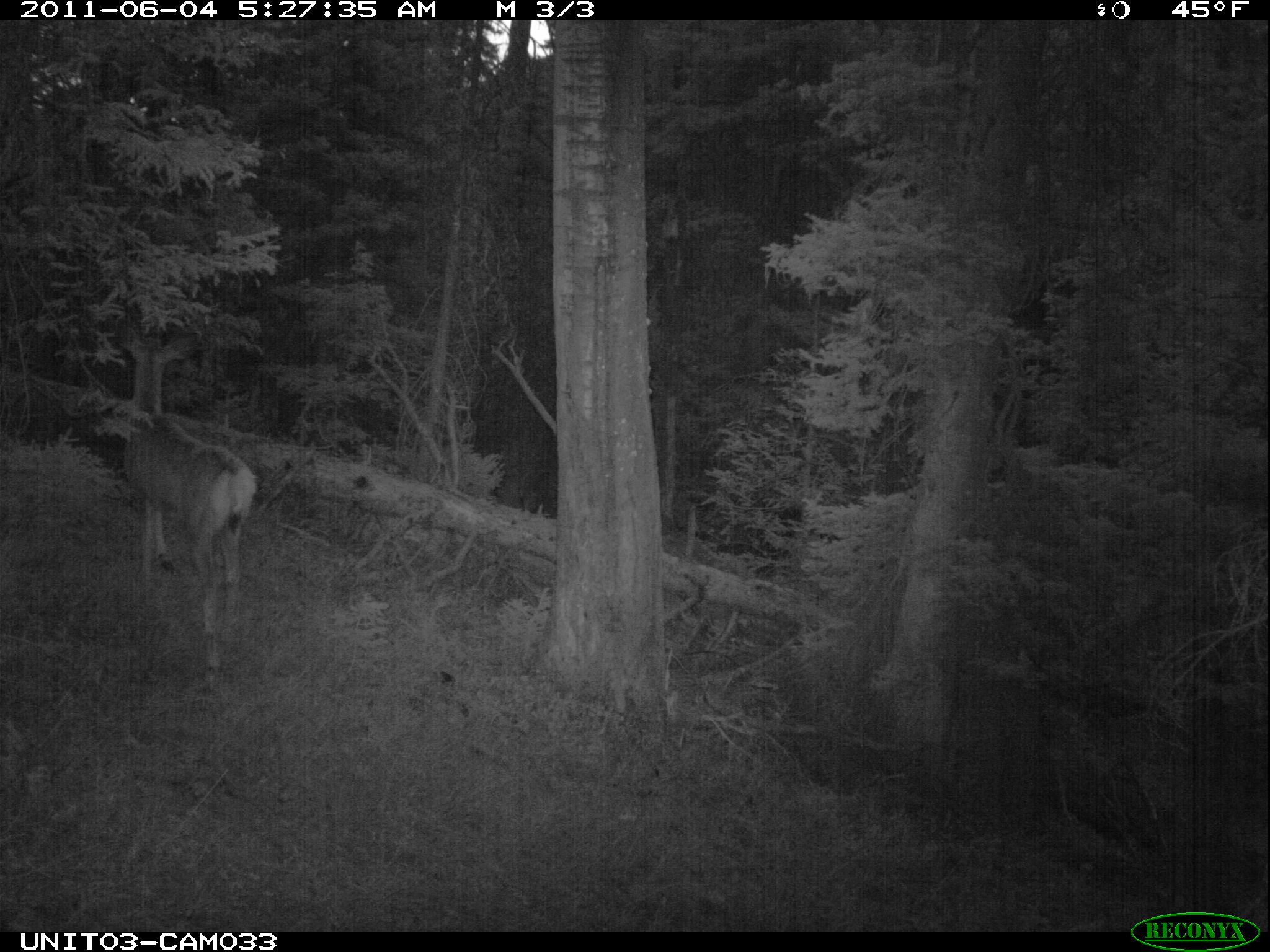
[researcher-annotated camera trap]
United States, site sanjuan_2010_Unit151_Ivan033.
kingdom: Animalia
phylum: Chordata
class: Mammalia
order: Artiodactyla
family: Cervidae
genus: Odocoileus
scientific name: Odocoileus hemionus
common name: mule deer